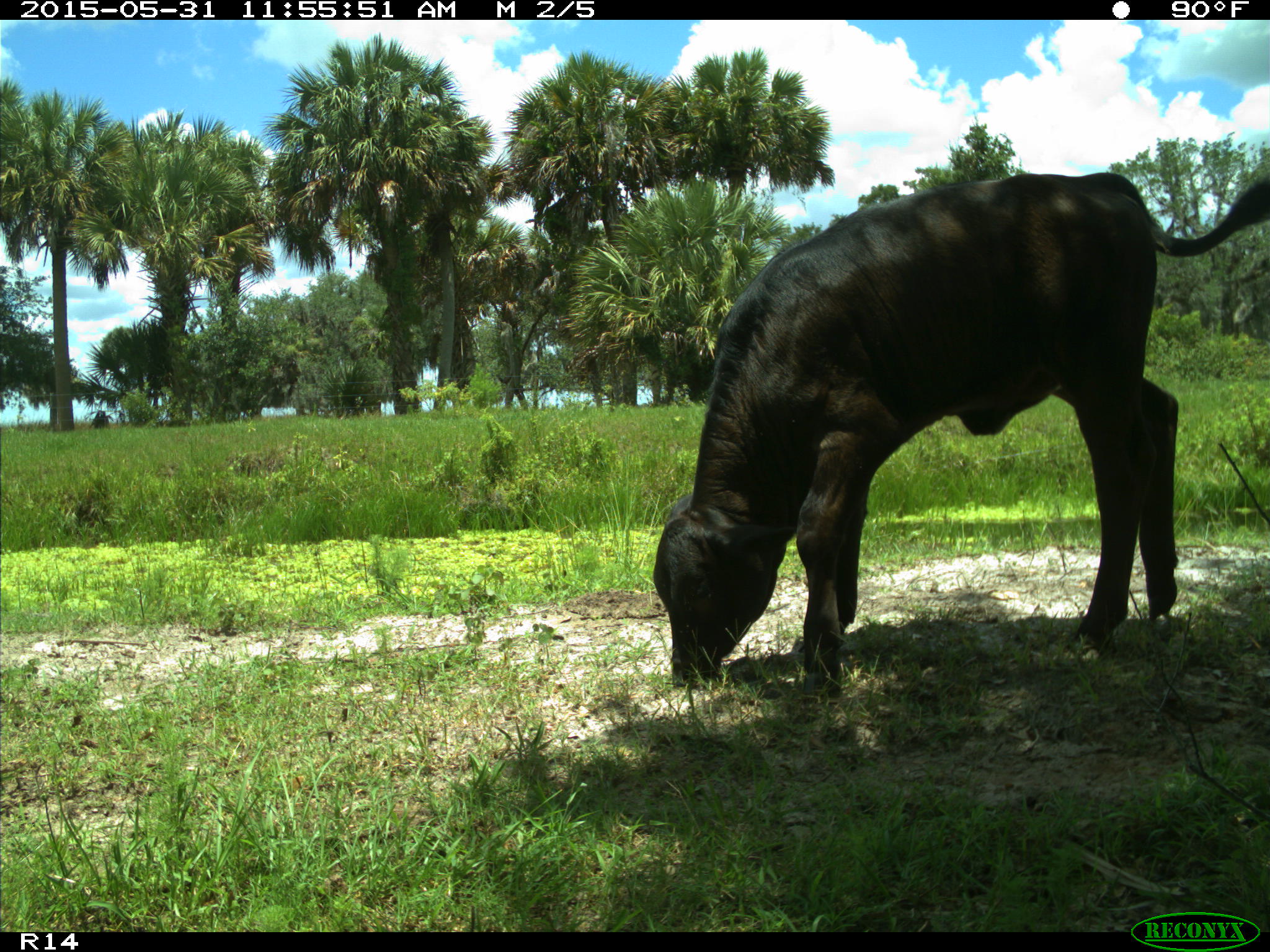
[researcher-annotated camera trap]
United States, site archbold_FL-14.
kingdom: Animalia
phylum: Chordata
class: Mammalia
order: Artiodactyla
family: Bovidae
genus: Bos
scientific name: Bos taurus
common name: domestic cow